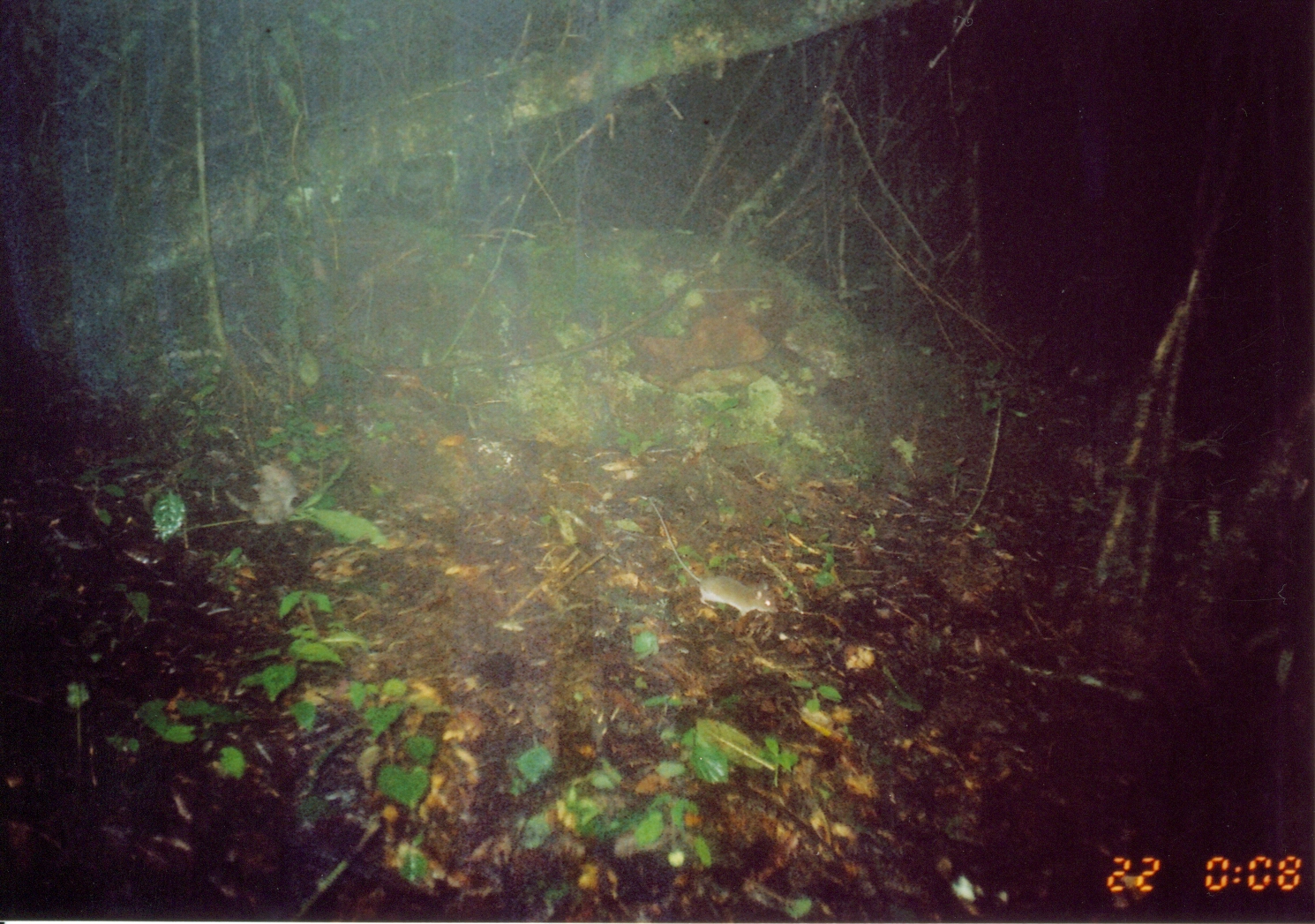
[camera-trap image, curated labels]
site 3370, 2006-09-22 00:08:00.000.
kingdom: Animalia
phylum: Chordata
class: Mammalia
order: Rodentia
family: Muridae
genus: Rattus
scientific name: Rattus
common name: rodent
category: unknown rat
Unknown rat (rodent) (Rattus), count 1.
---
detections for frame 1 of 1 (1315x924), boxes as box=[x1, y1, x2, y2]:
unknown rat: box=[650, 497, 780, 619]